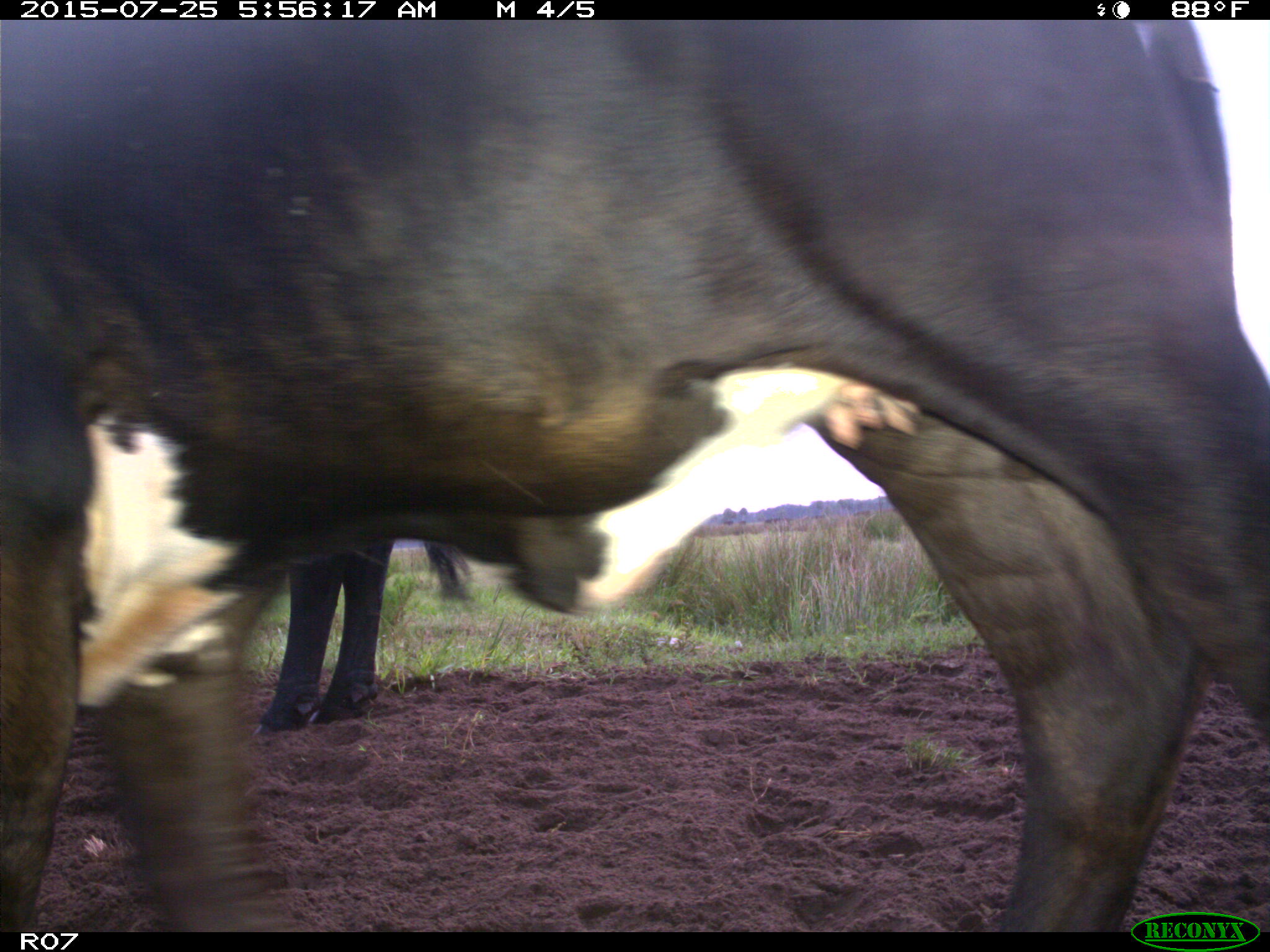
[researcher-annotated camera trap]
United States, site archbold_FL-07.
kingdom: Animalia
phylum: Chordata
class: Mammalia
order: Artiodactyla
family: Bovidae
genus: Bos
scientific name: Bos taurus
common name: domestic cow